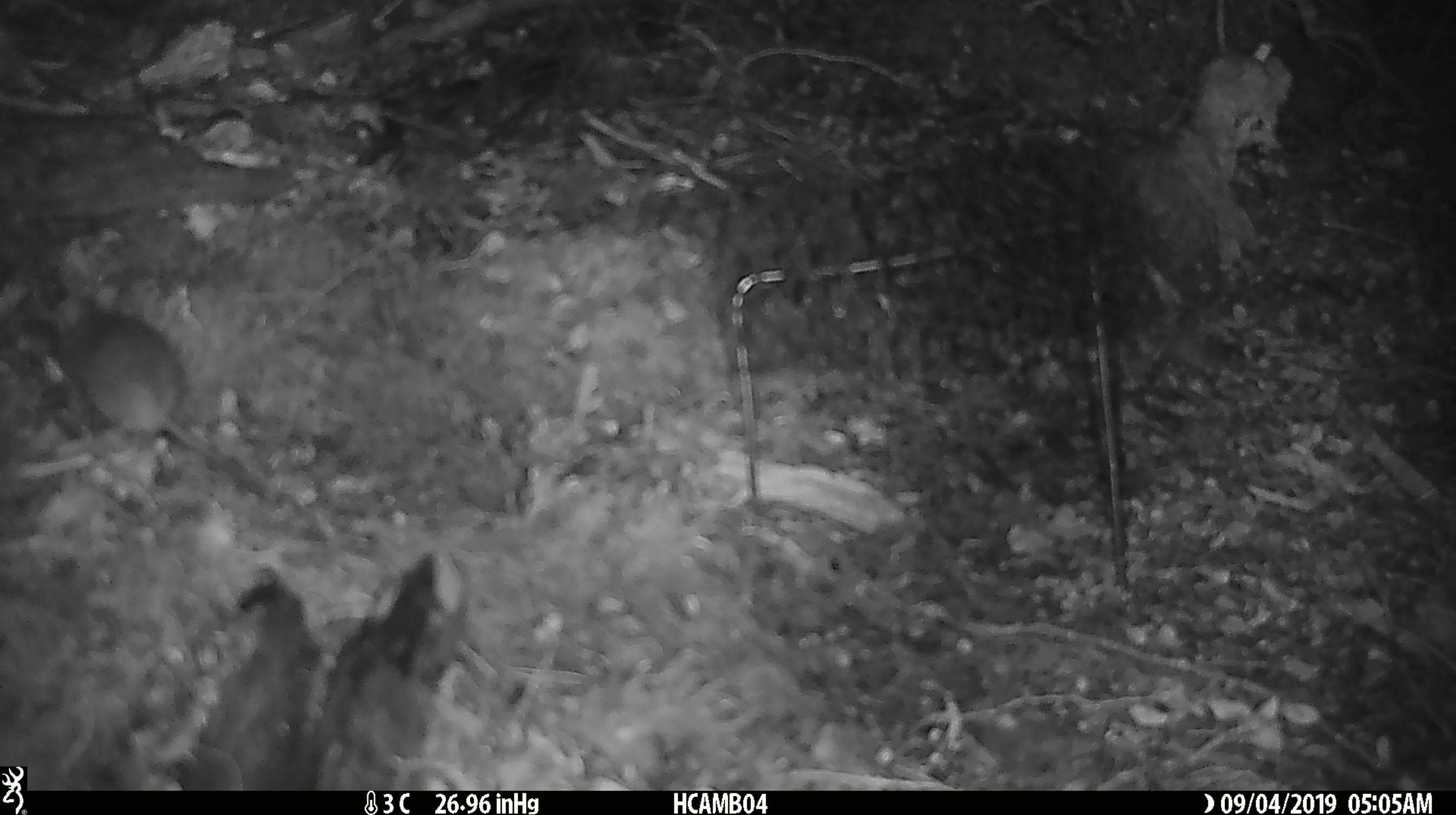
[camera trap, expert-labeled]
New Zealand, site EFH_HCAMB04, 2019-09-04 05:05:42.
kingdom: Animalia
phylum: Chordata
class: Mammalia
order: Rodentia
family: Muridae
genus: Mus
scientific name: Mus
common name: mouse